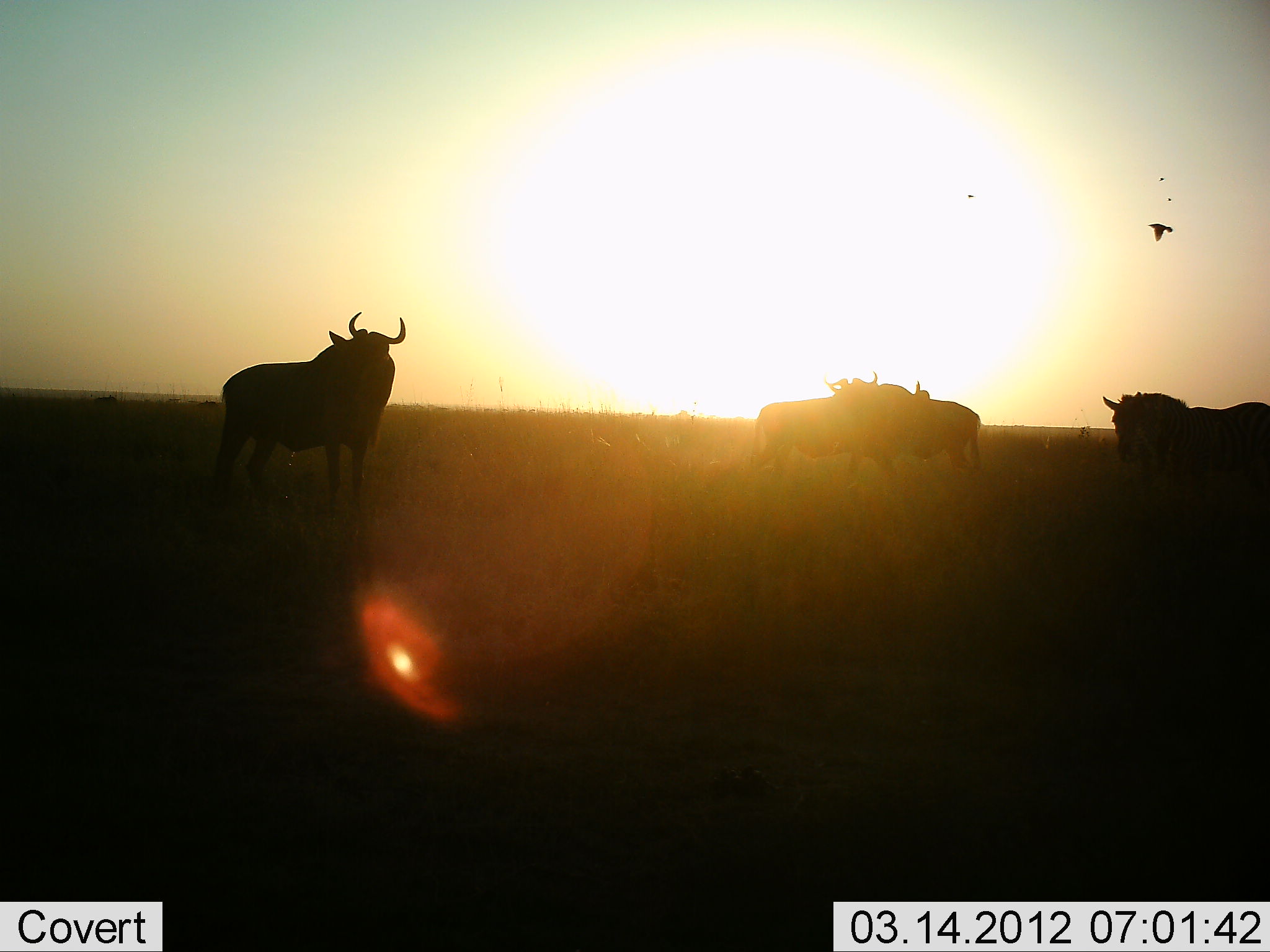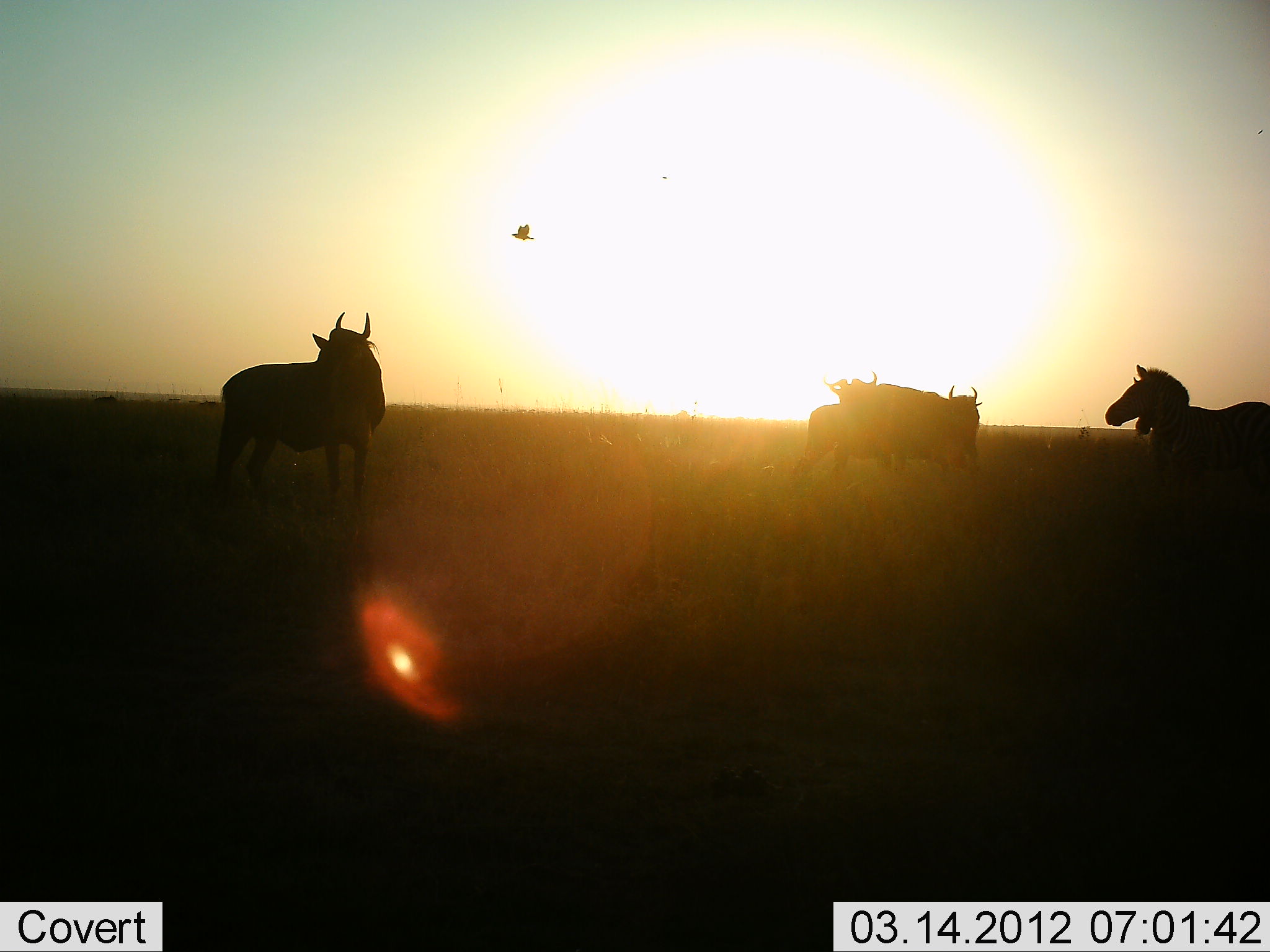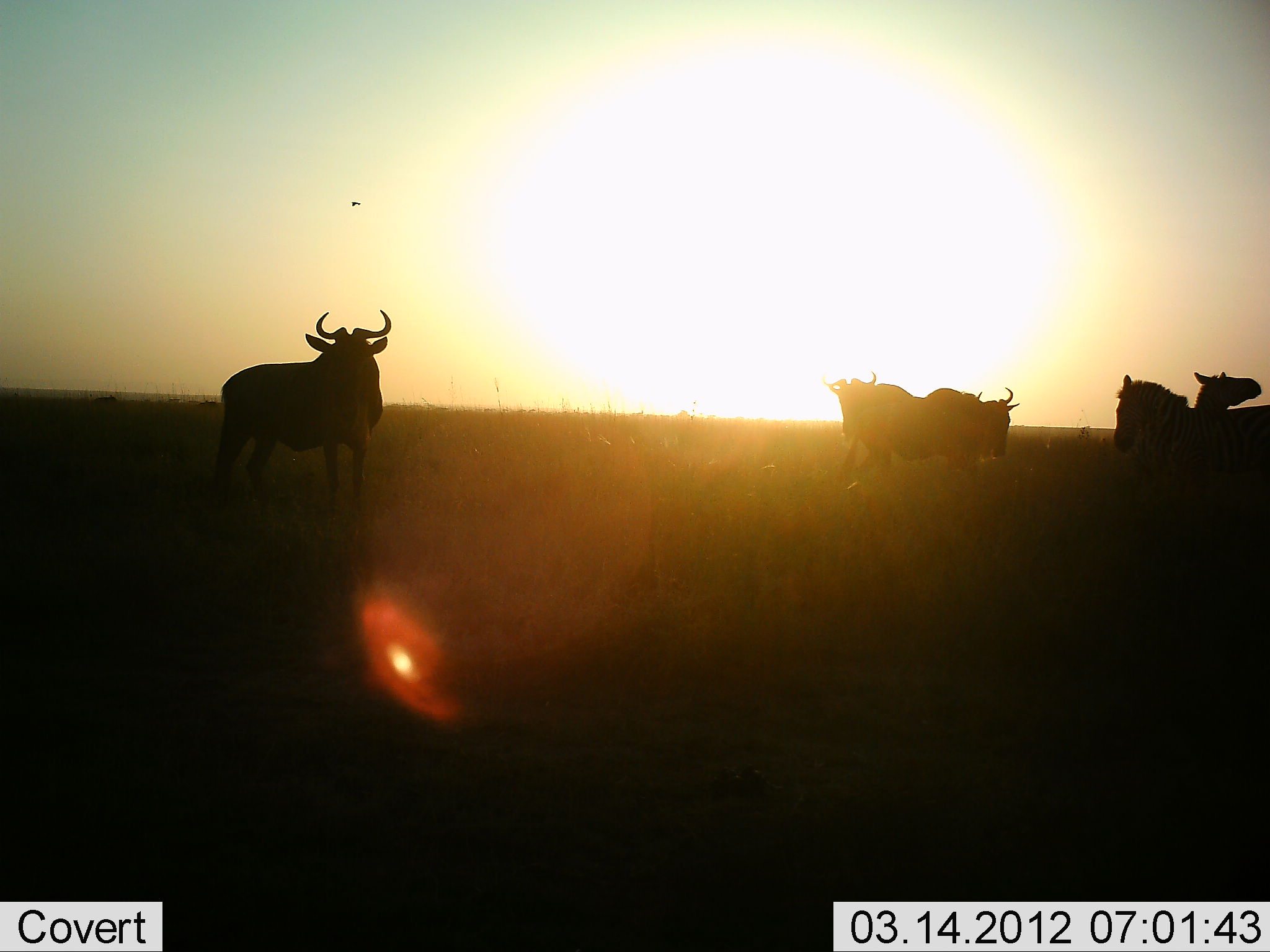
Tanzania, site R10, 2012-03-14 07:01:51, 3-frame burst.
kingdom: Animalia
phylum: Chordata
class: Mammalia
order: Artiodactyla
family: Bovidae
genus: Connochaetes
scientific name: Connochaetes taurinus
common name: blue wildebeest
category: wildebeest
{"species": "wildebeest (blue wildebeest) (Connochaetes taurinus)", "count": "3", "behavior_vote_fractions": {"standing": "78%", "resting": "0%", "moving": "48%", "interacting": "17%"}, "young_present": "0%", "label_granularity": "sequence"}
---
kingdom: Animalia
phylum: Chordata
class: Mammalia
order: Perissodactyla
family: Equidae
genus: Equus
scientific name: Equus quagga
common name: plains zebra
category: zebra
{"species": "zebra (plains zebra) (Equus quagga)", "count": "2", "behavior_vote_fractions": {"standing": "70%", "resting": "0%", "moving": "17%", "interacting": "17%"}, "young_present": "0%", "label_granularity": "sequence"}